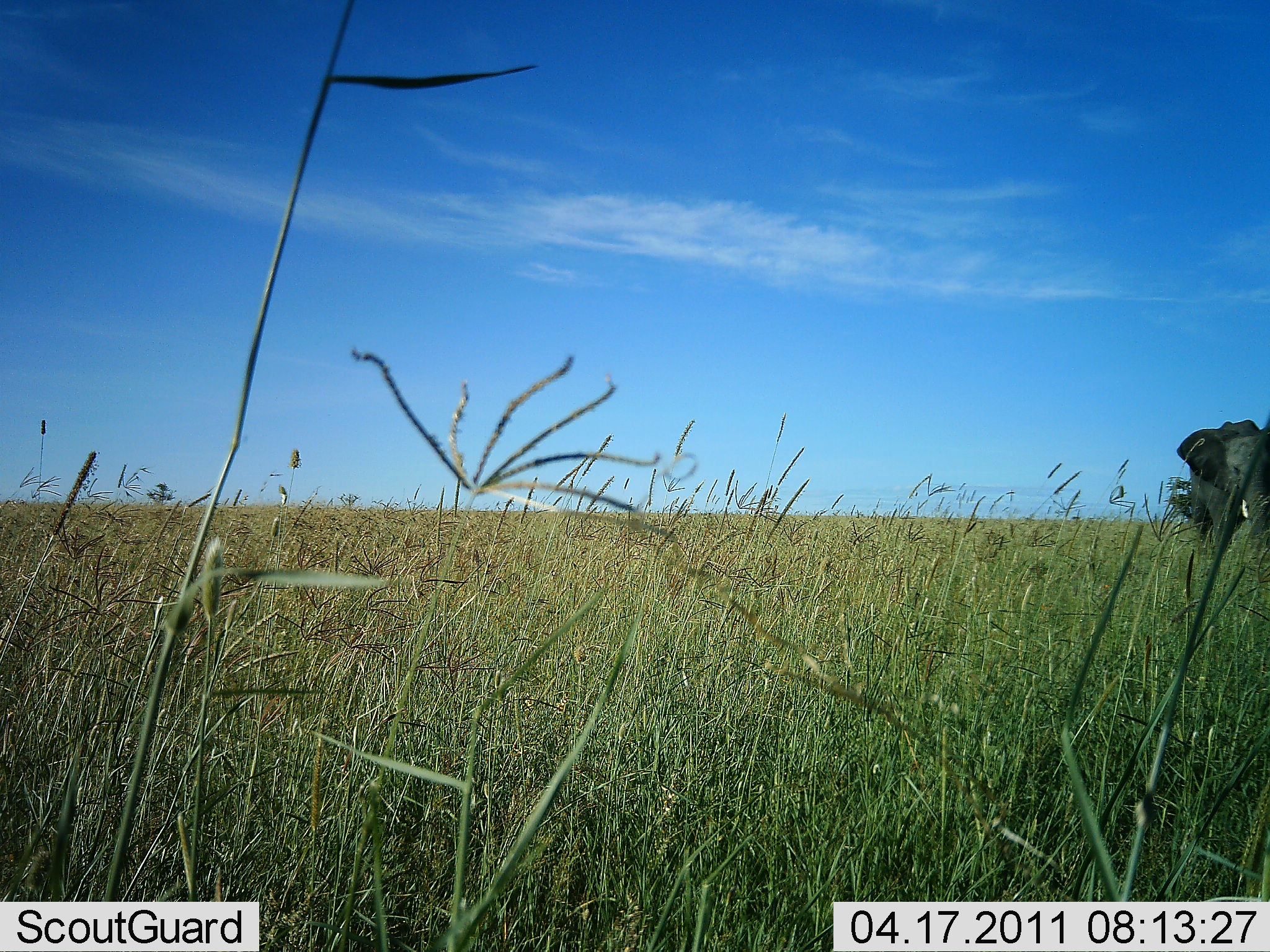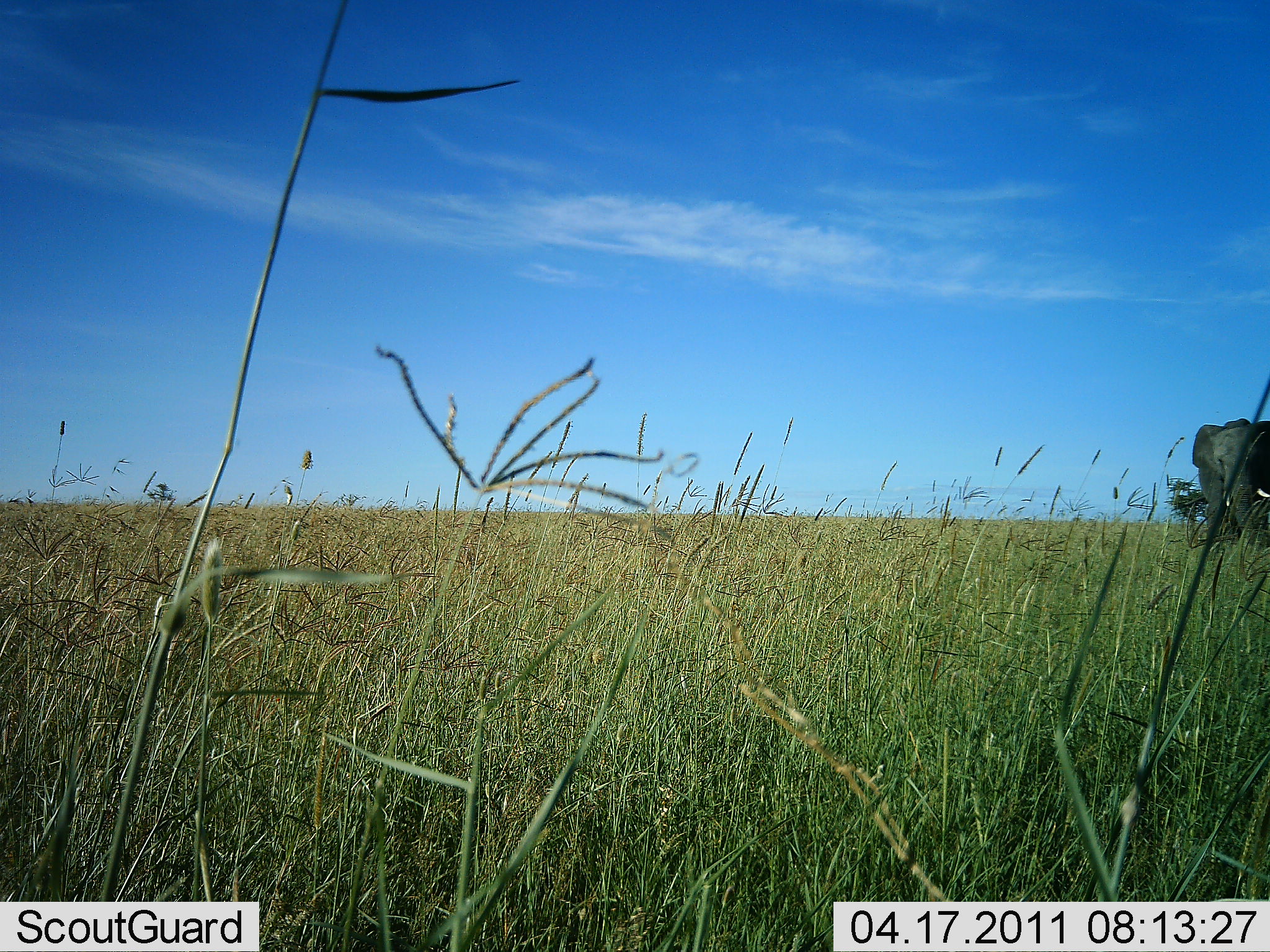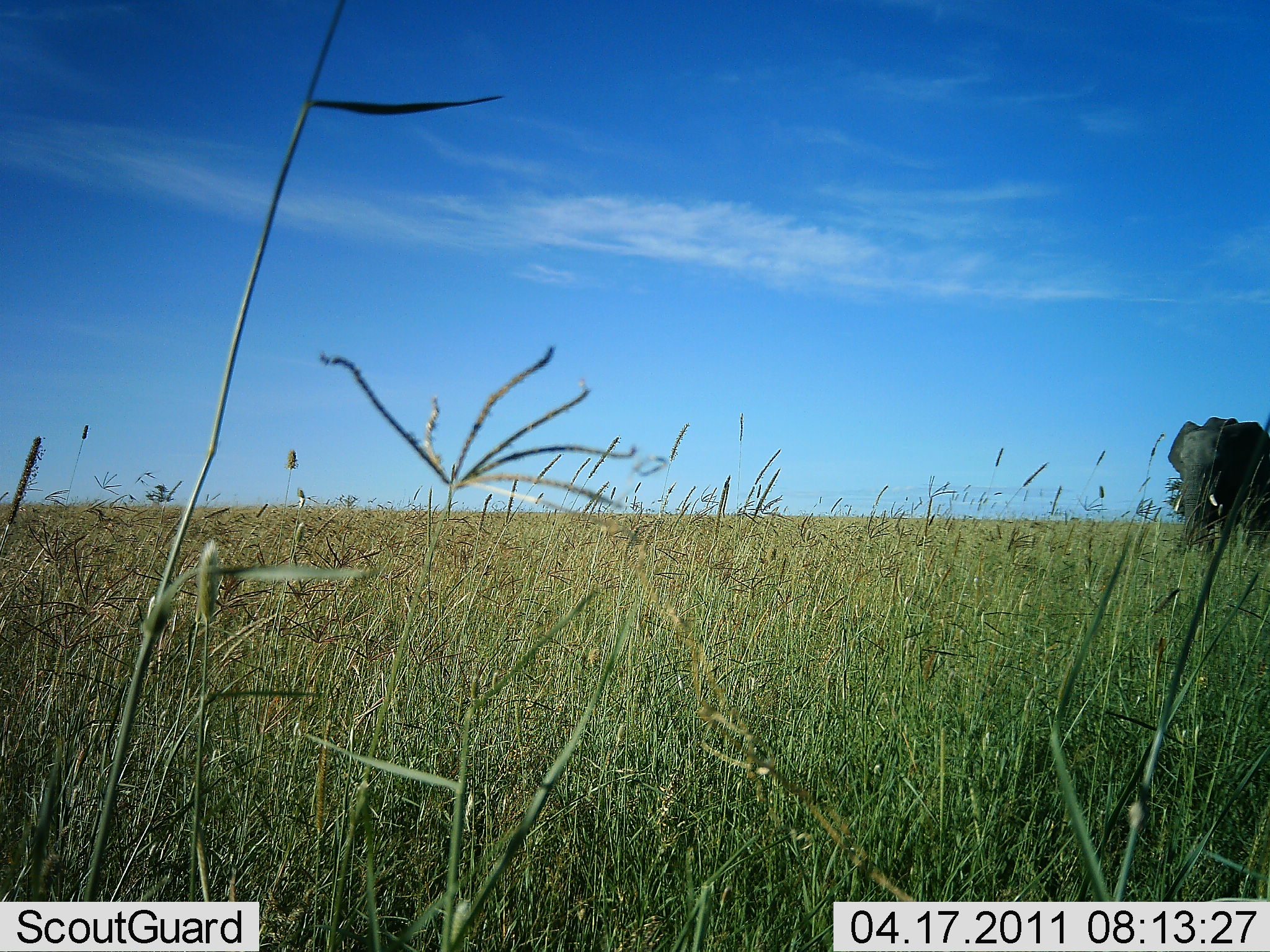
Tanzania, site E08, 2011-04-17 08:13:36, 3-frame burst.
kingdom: Animalia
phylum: Chordata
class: Mammalia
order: Proboscidea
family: Elephantidae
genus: Loxodonta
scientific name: Loxodonta africana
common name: african bush elephant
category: elephant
Elephant (african bush elephant) (Loxodonta africana), count 1. Behavior (volunteer vote fractions): standing 46%, resting 0%, moving 54%, interacting 0%. Young present (vote fraction): 0%. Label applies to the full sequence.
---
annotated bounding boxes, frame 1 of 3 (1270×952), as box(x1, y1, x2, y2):
animal: box(1172, 415, 1269, 561)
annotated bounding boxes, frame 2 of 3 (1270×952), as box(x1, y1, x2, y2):
animal: box(1188, 417, 1270, 556)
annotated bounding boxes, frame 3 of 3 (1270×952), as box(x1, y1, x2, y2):
animal: box(1167, 412, 1270, 556)